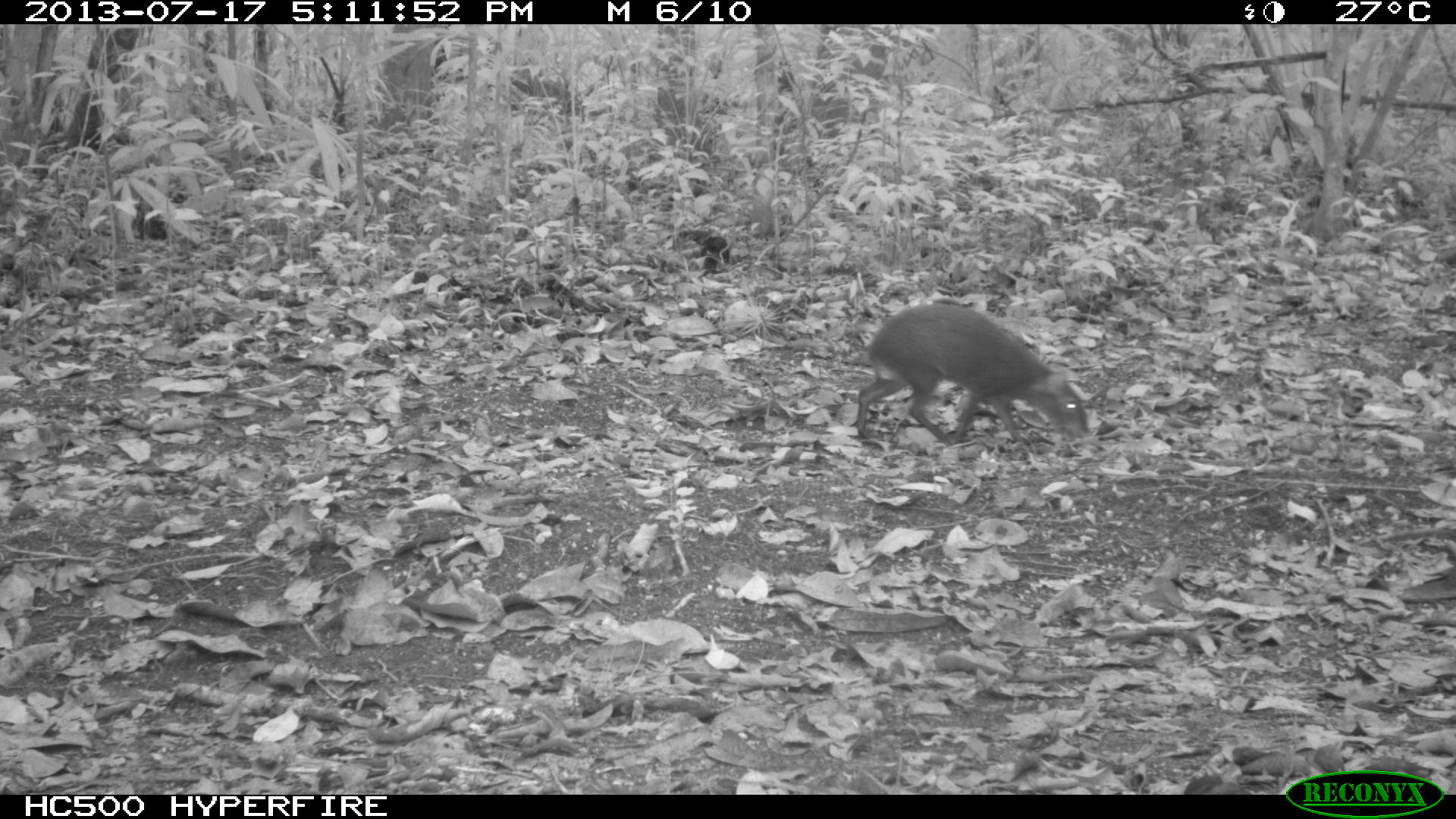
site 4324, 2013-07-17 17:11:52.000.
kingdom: Animalia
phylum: Chordata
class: Mammalia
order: Rodentia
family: Dasyproctidae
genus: Dasyprocta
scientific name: Dasyprocta punctata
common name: central american agouti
Dasyprocta punctata (central american agouti), count 1.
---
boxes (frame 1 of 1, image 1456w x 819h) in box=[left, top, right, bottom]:
dasyprocta punctata: box=[854, 301, 1090, 449]